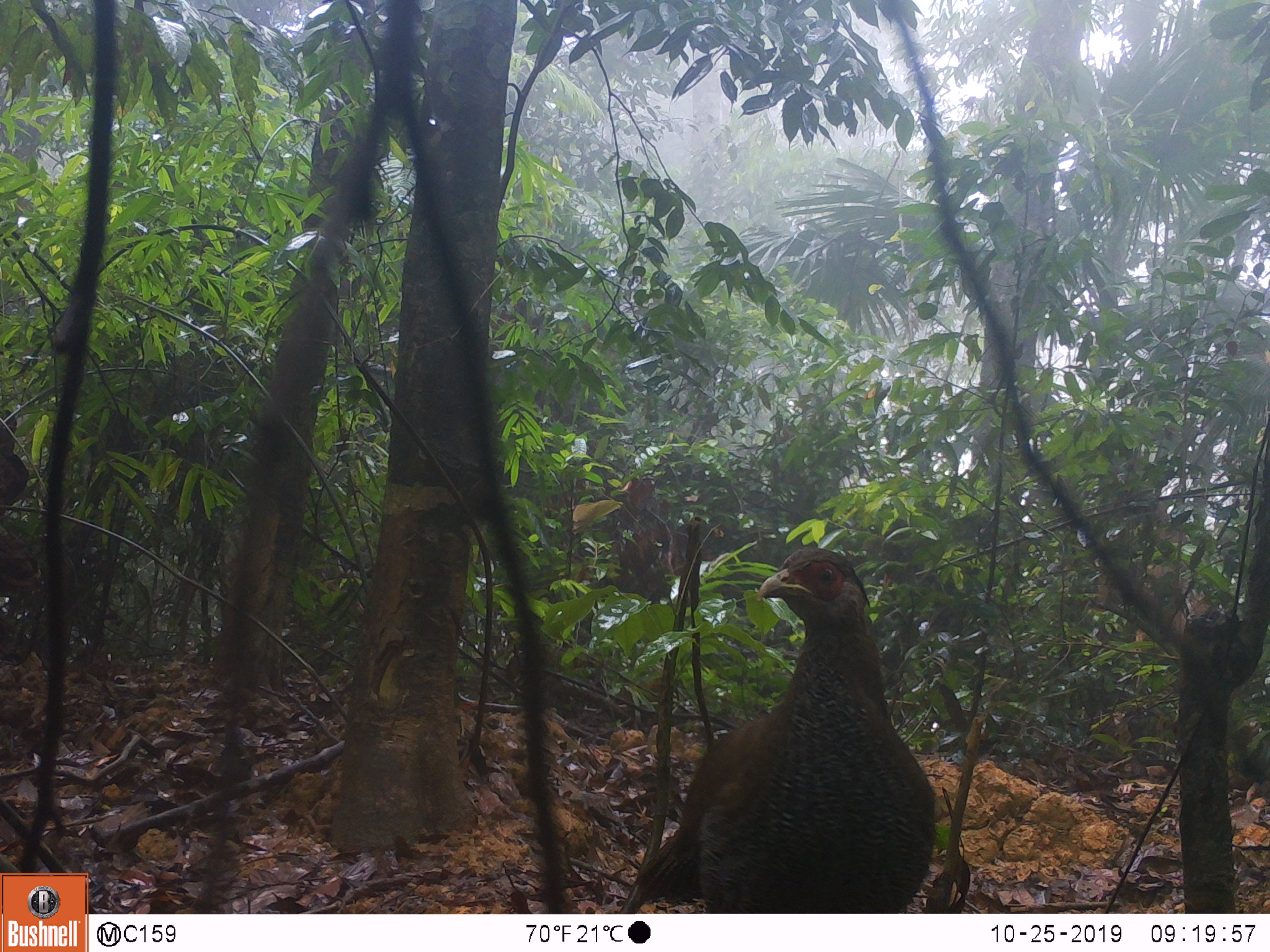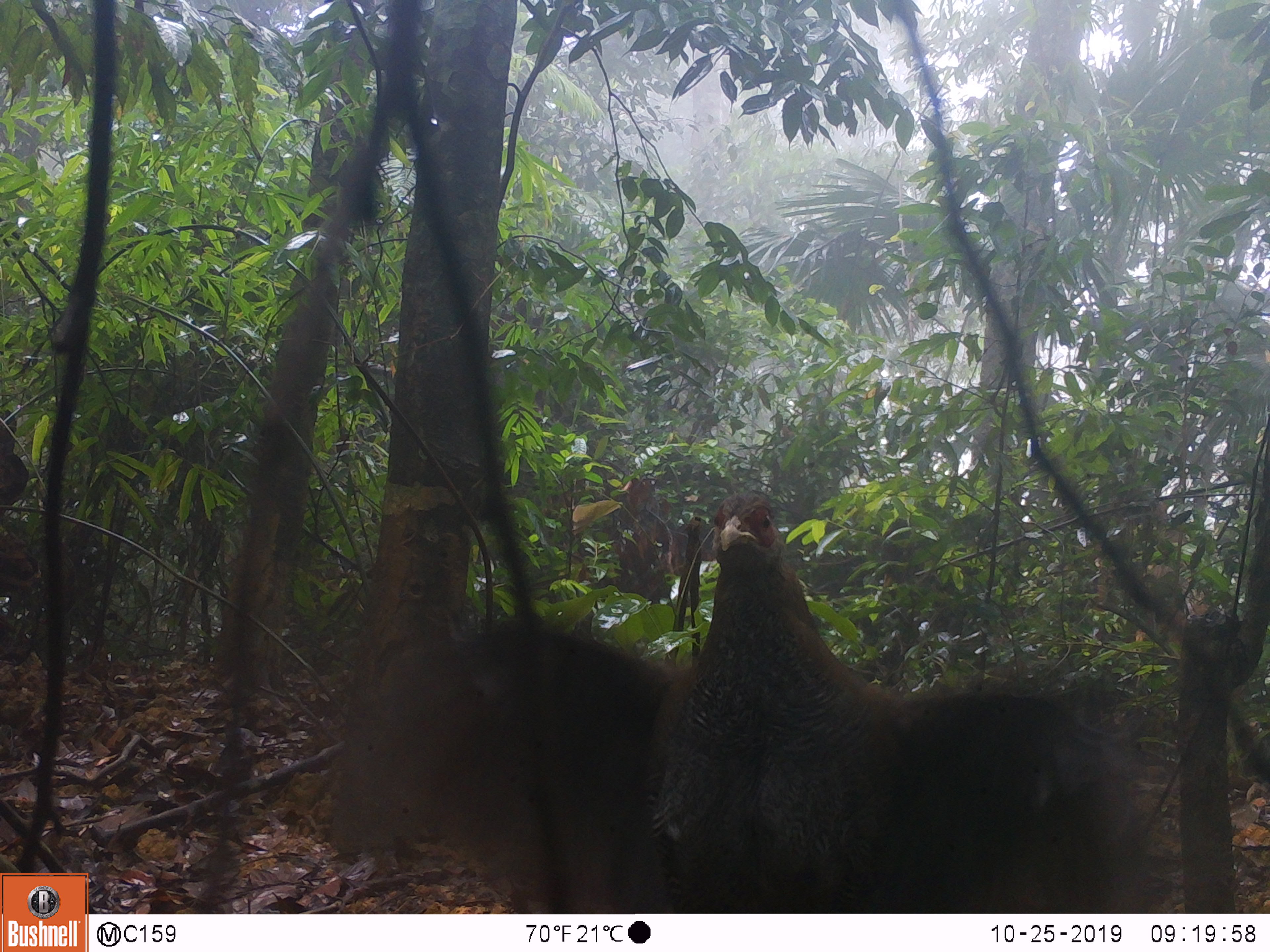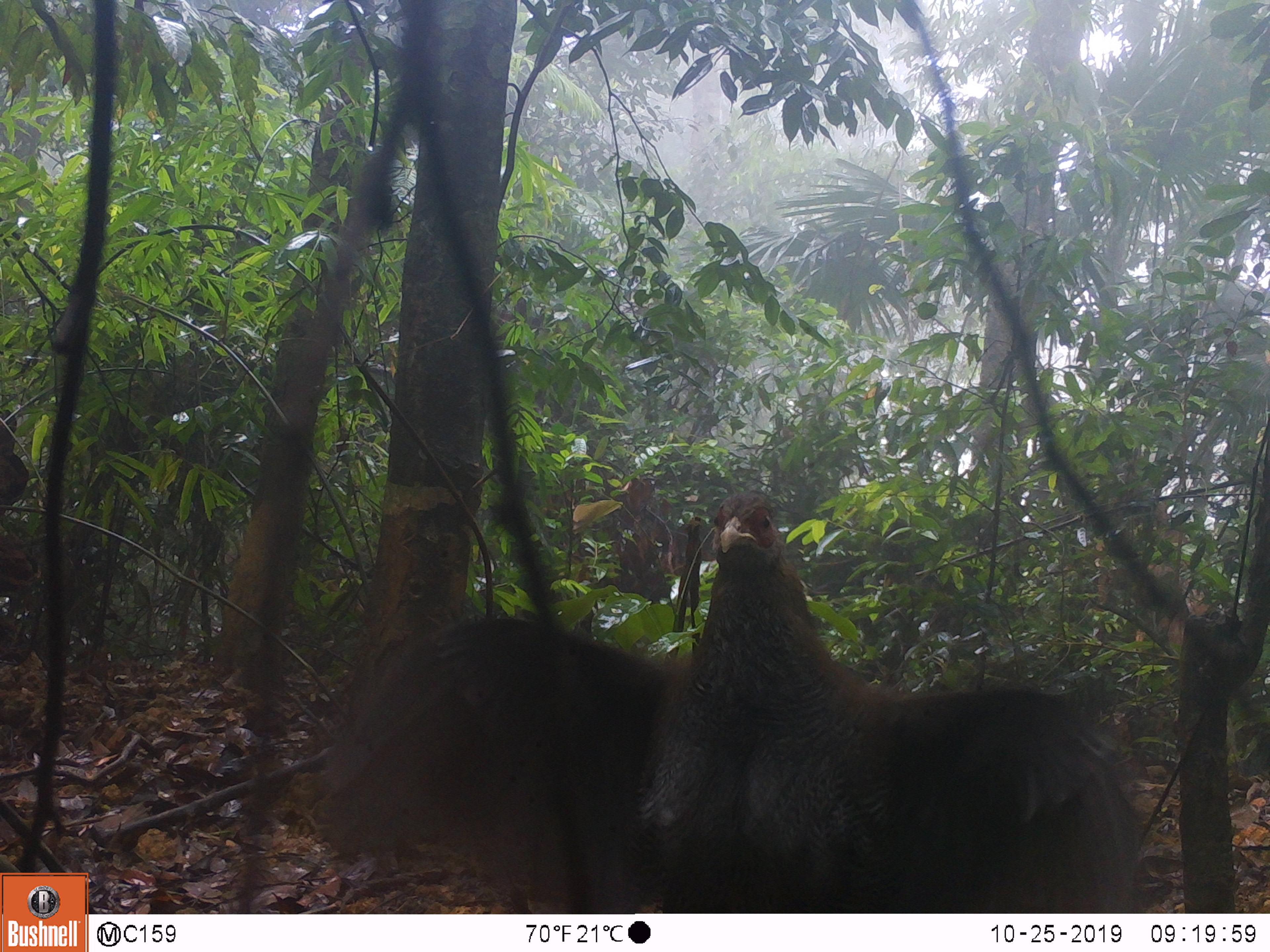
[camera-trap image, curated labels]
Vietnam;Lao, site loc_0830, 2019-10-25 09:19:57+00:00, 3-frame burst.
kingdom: Animalia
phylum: Chordata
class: Aves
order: Galliformes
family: Phasianidae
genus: Lophura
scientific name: Lophura nycthemera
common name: silver pheasant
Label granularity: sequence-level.